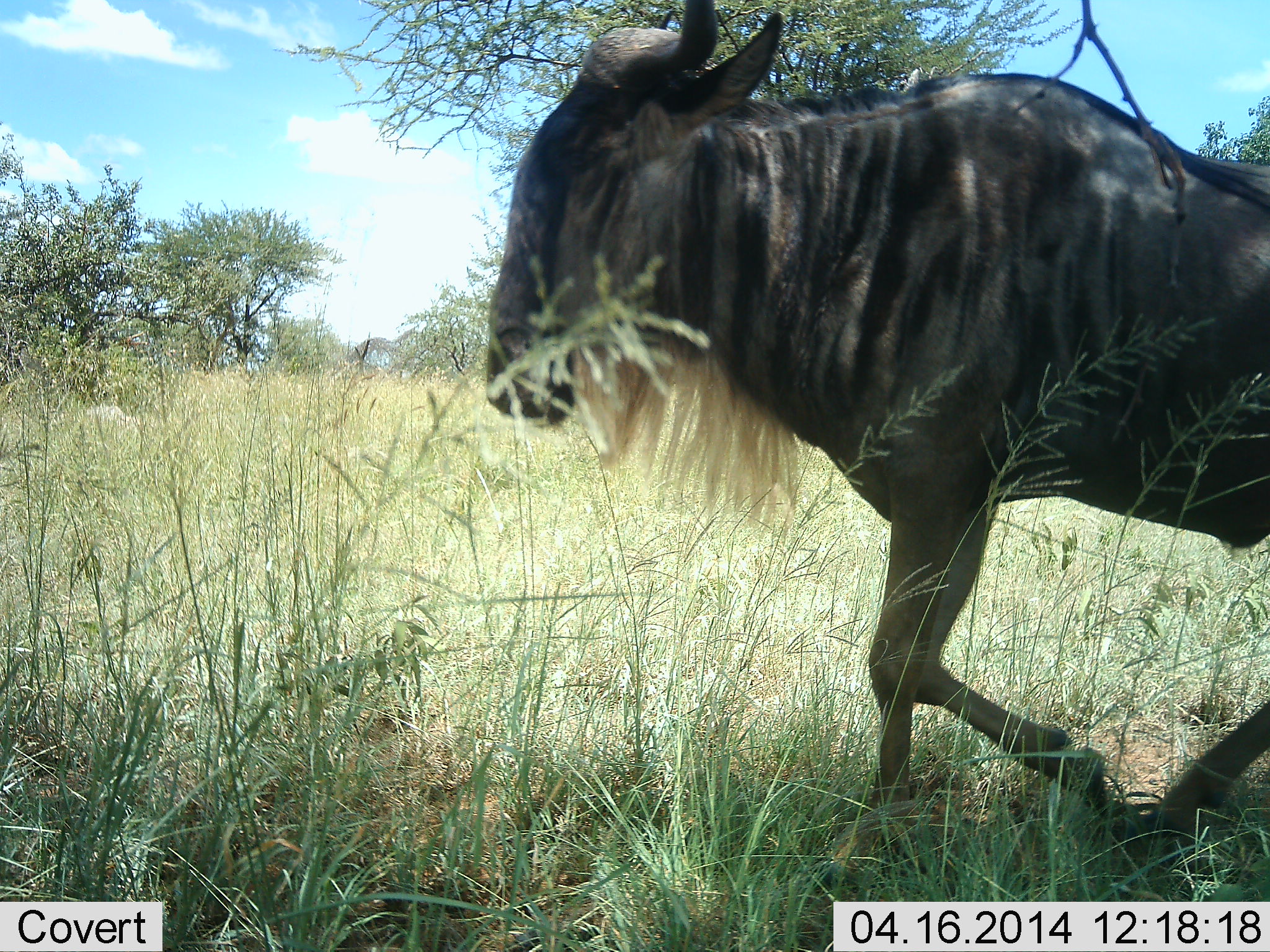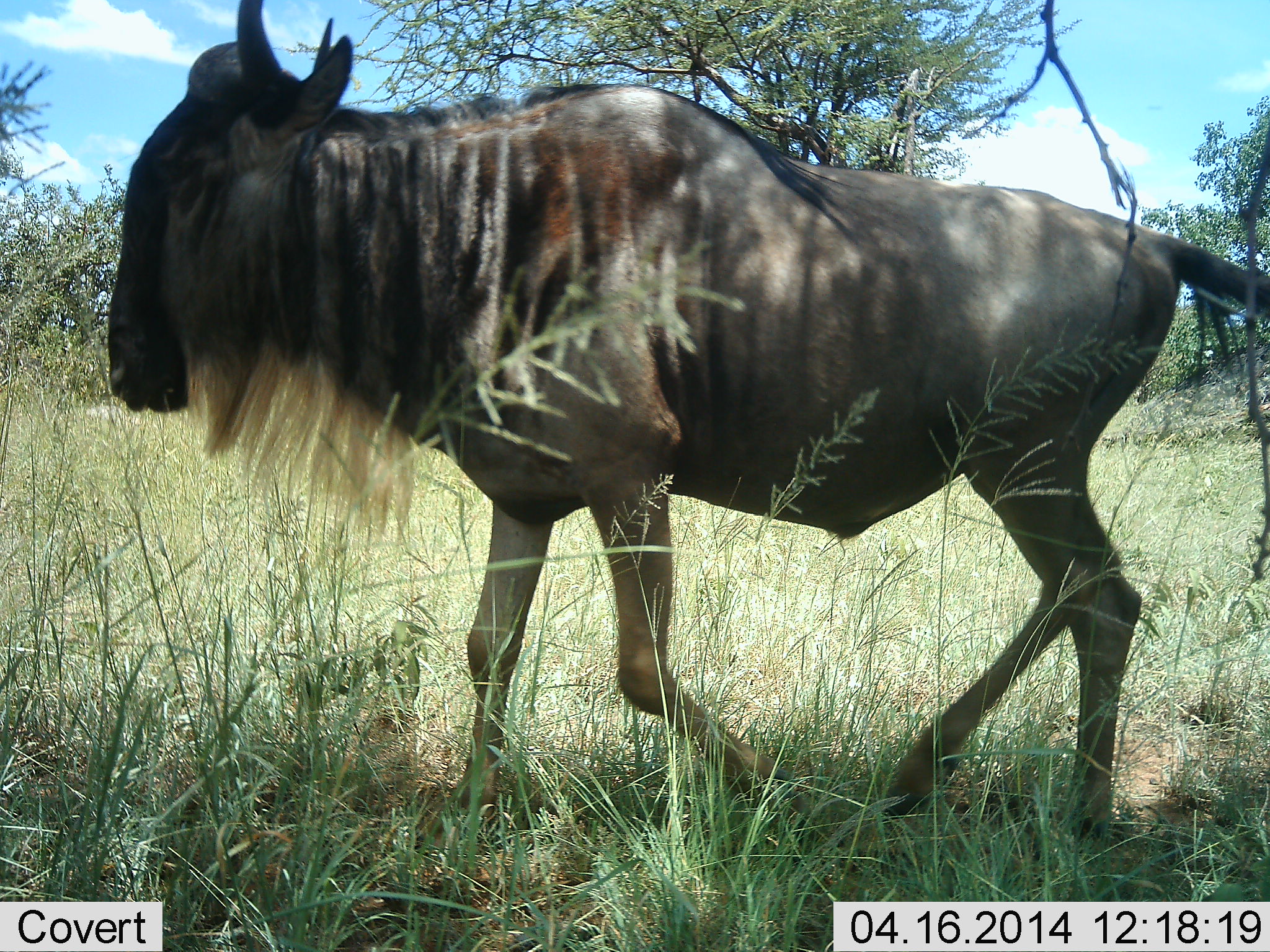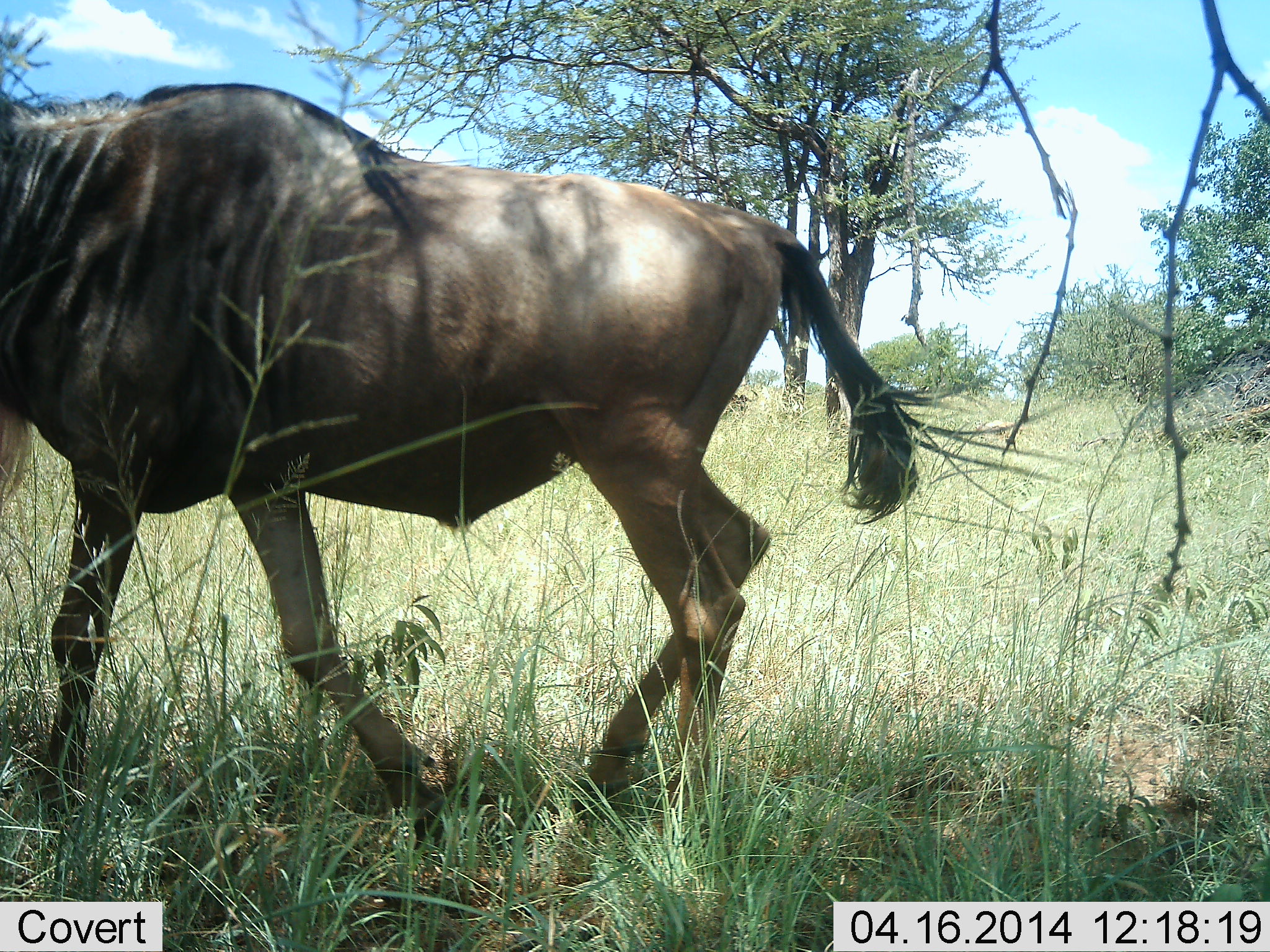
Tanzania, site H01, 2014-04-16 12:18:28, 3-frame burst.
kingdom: Animalia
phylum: Chordata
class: Mammalia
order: Artiodactyla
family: Bovidae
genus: Connochaetes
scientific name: Connochaetes taurinus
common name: blue wildebeest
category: wildebeest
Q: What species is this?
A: Wildebeest (blue wildebeest) (Connochaetes taurinus).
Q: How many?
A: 1.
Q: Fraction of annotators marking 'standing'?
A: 0%.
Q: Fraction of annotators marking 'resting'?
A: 0%.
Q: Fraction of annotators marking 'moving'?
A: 100%.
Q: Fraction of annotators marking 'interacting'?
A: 0%.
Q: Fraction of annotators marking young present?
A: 0%.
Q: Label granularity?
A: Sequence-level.